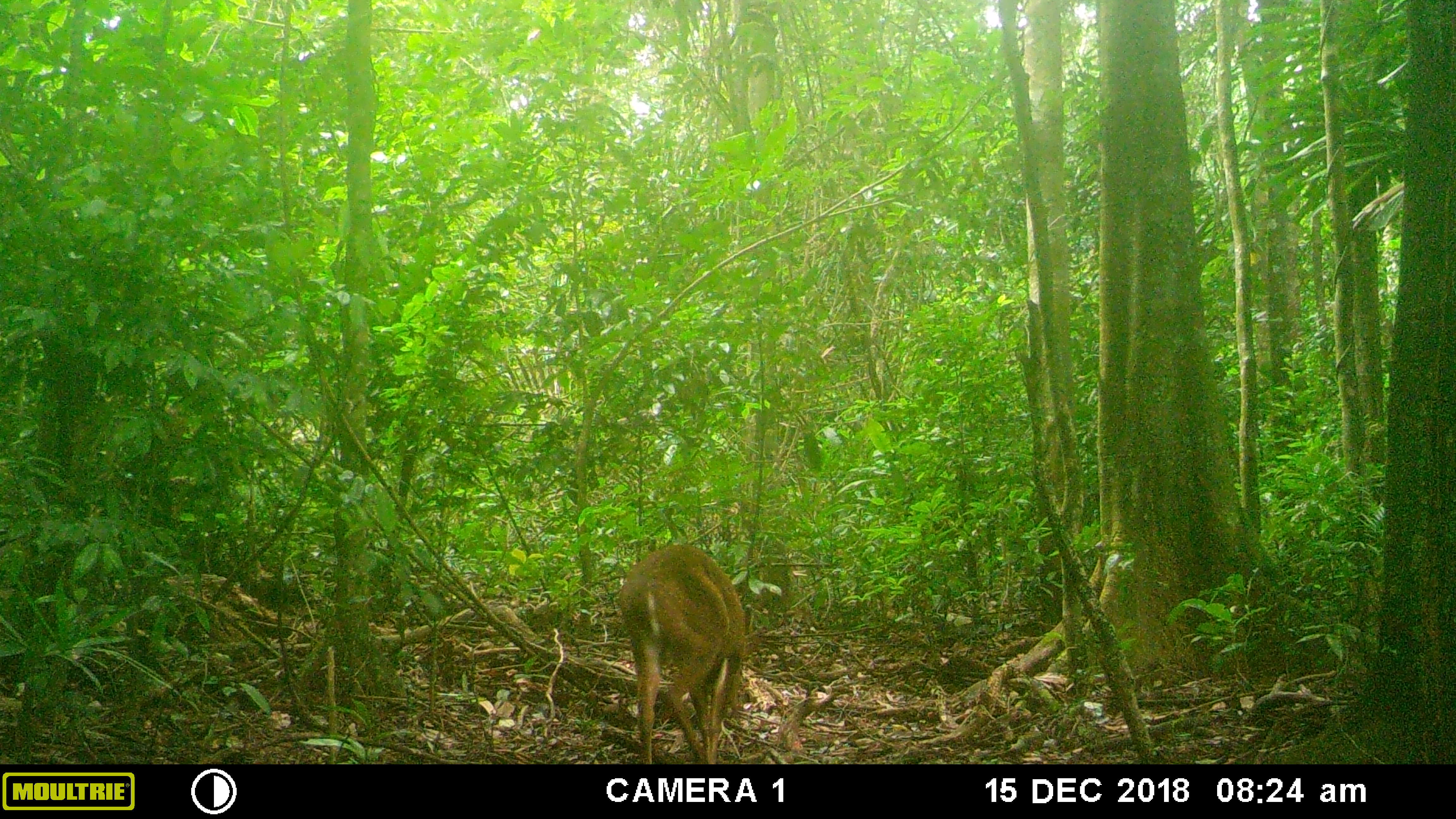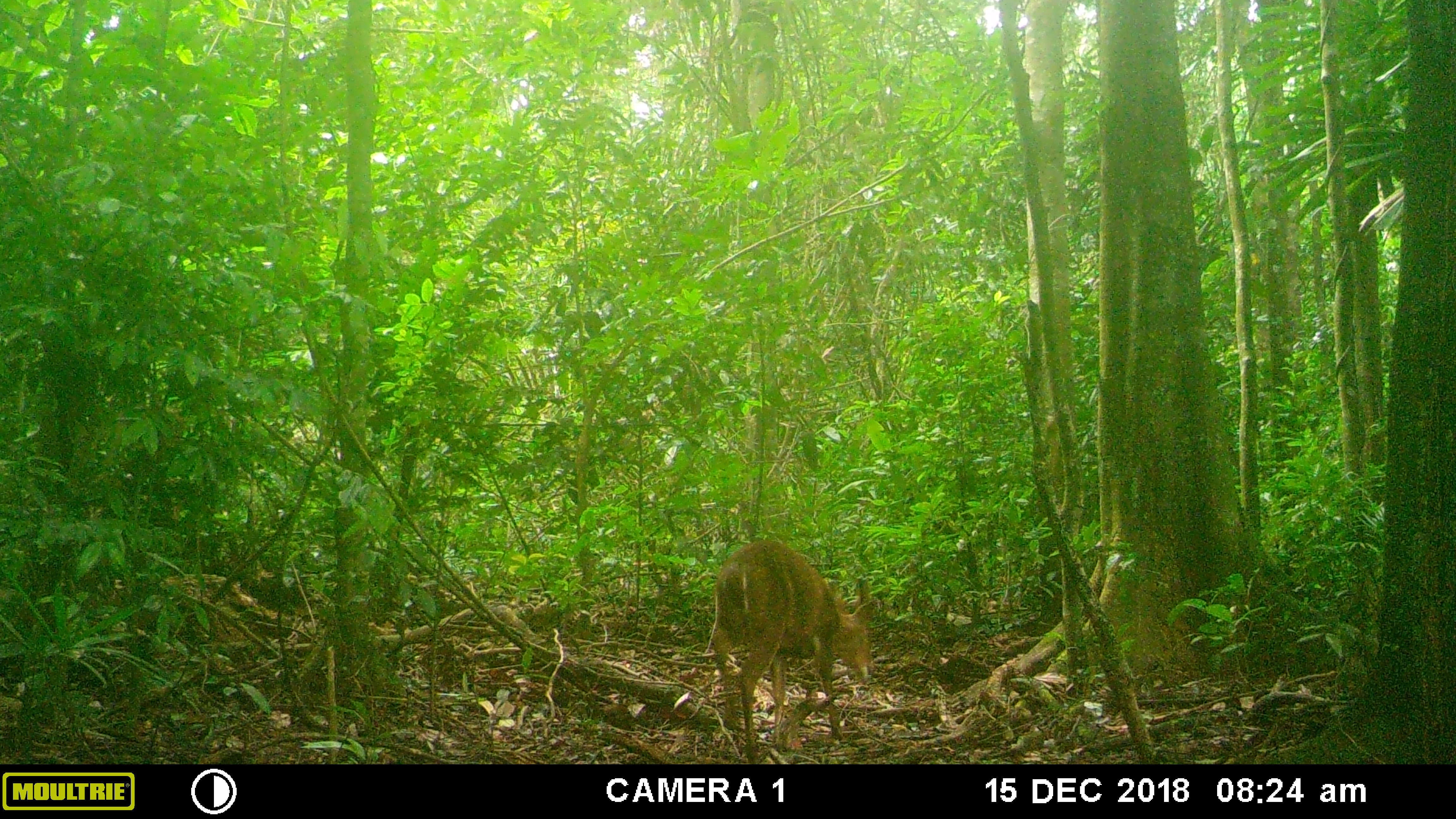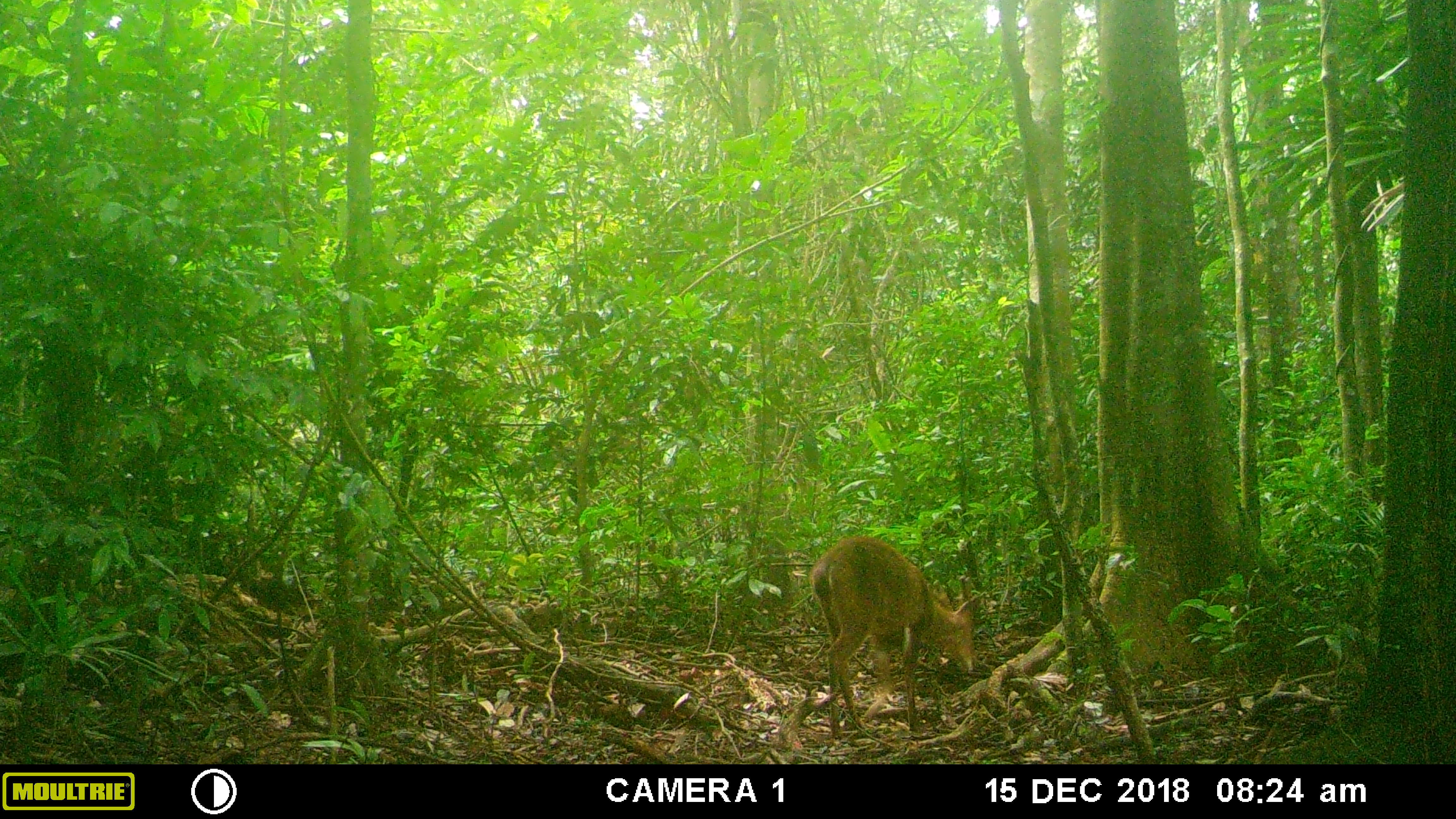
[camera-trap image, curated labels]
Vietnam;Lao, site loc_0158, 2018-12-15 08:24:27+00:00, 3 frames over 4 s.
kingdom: Animalia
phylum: Chordata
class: Mammalia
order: Artiodactyla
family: Cervidae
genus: Muntiacus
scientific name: Muntiacus vuquangensis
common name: large-antlered muntjac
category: large antlered muntjac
Large antlered muntjac (large-antlered muntjac) (Muntiacus vuquangensis). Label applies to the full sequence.